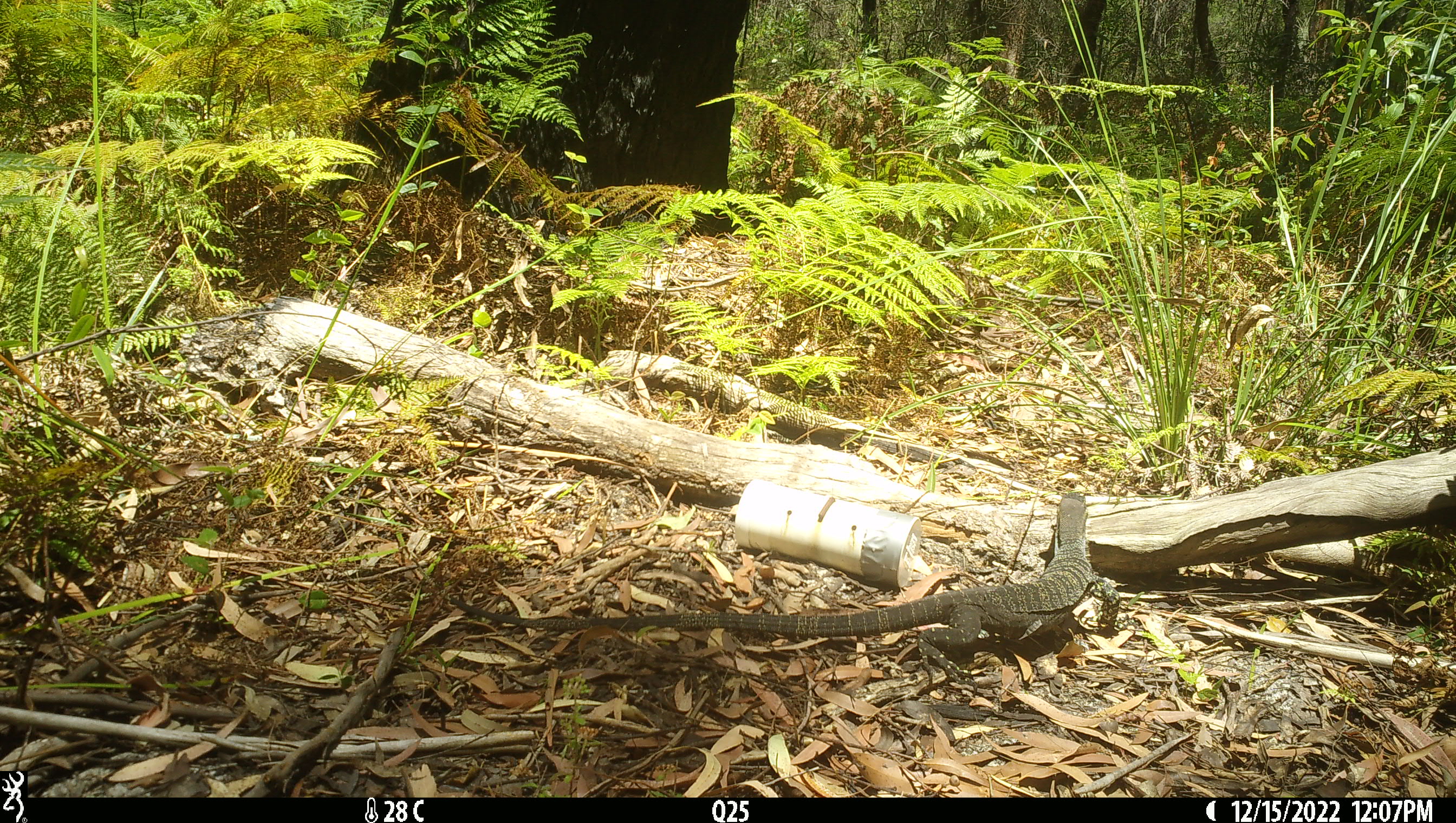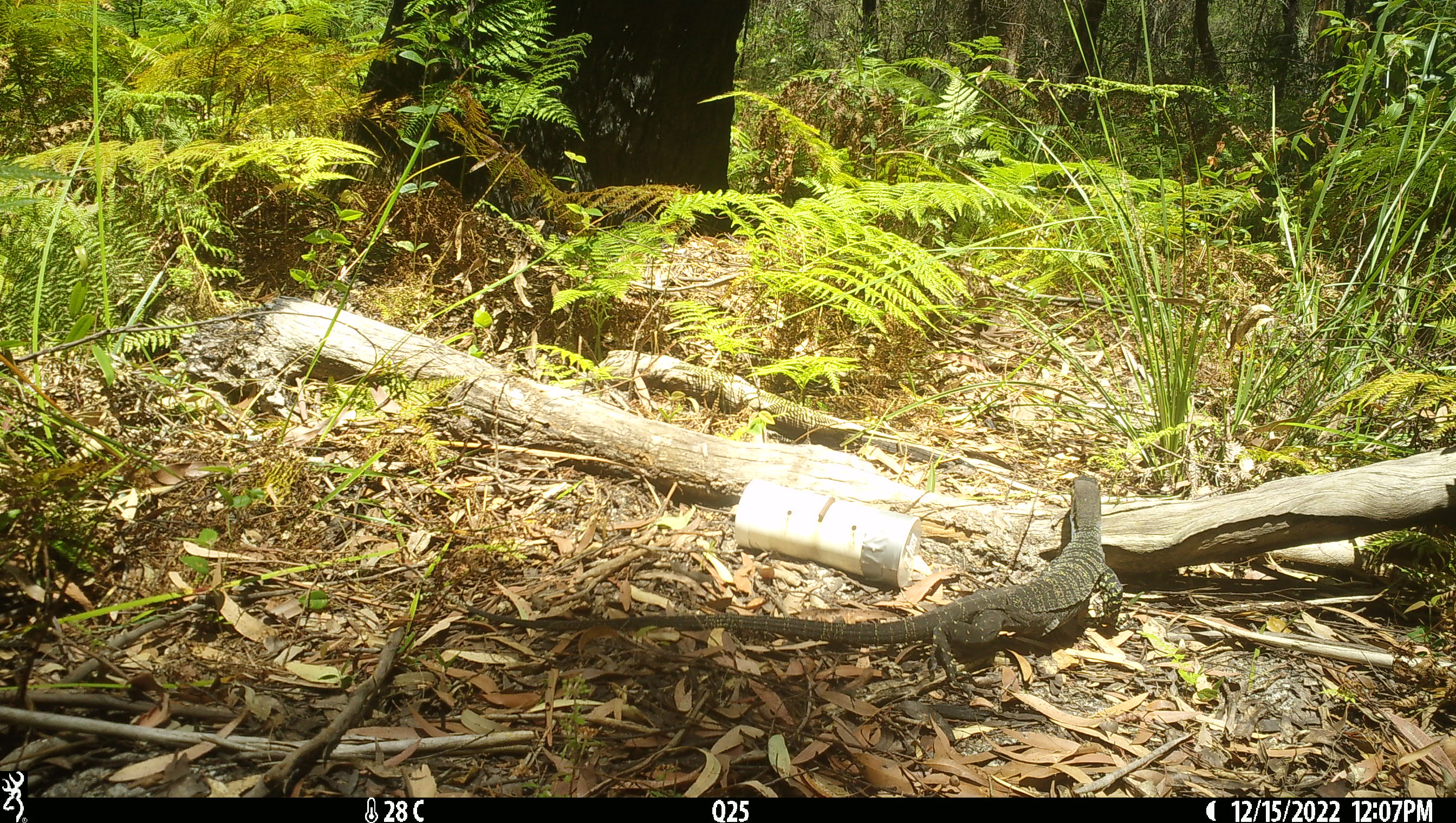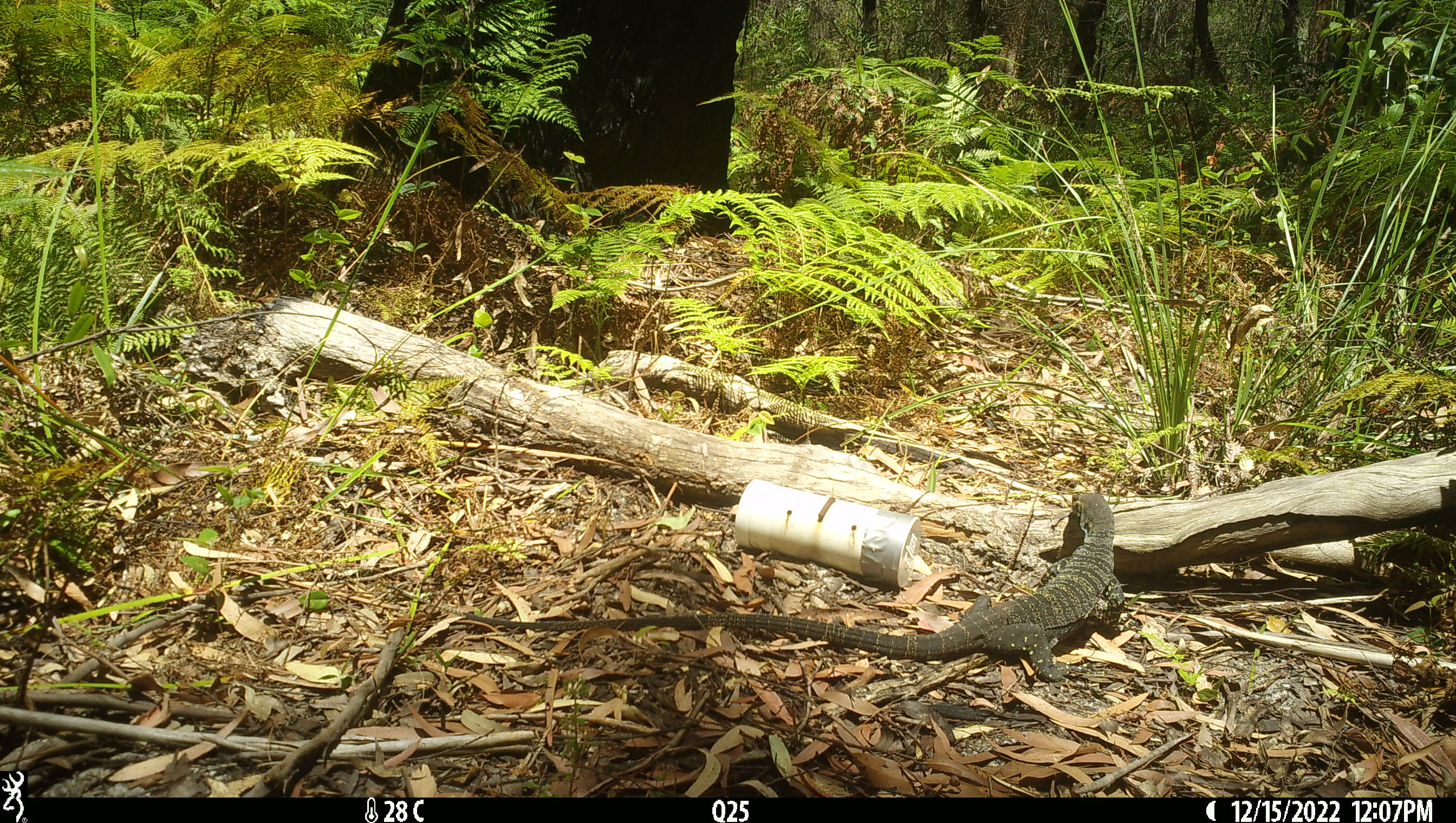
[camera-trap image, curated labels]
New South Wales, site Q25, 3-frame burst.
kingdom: Animalia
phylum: Chordata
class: Reptilia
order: Squamata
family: Varanidae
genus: Varanus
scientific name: Varanus varius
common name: lace monitor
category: goanna